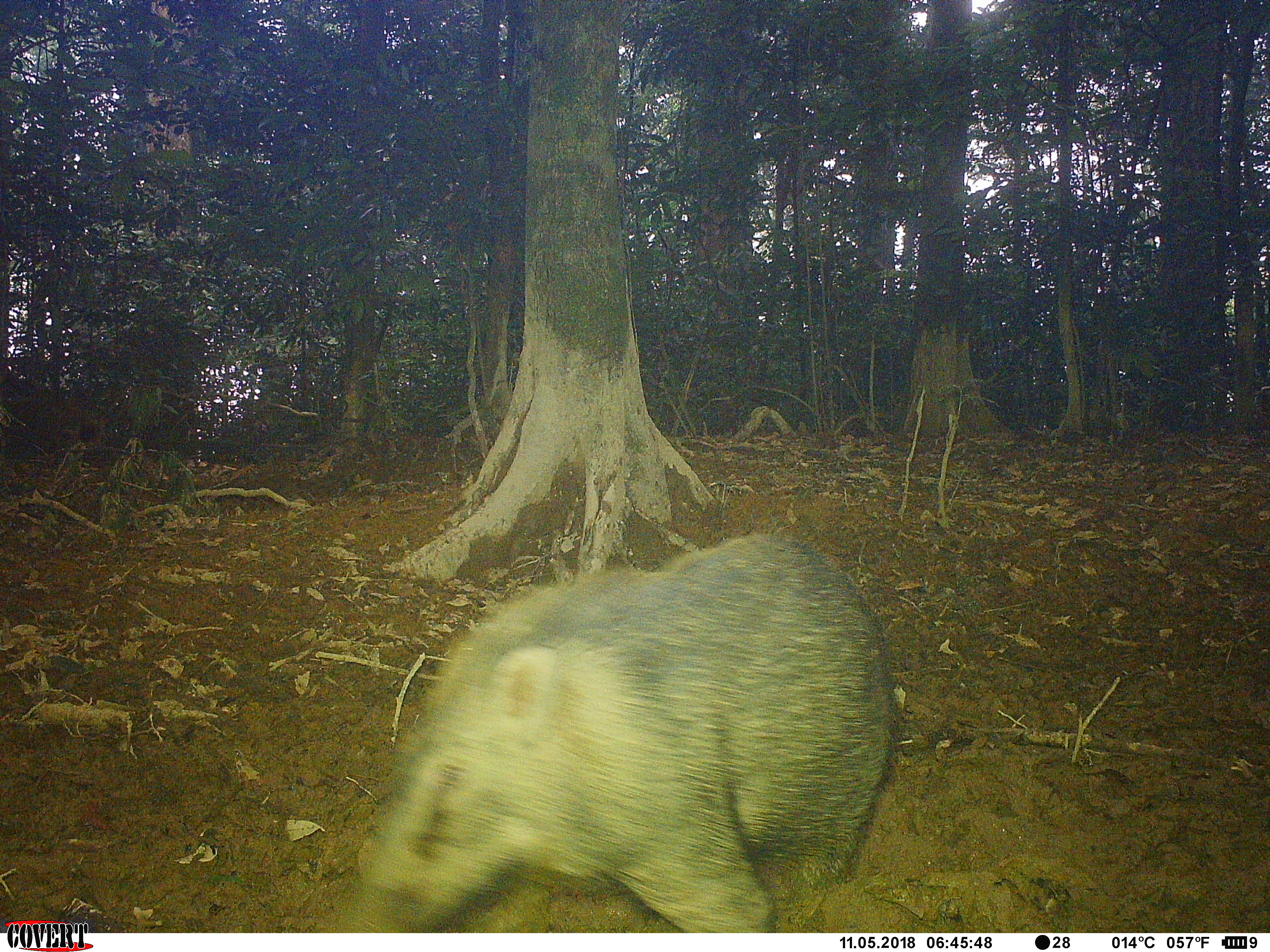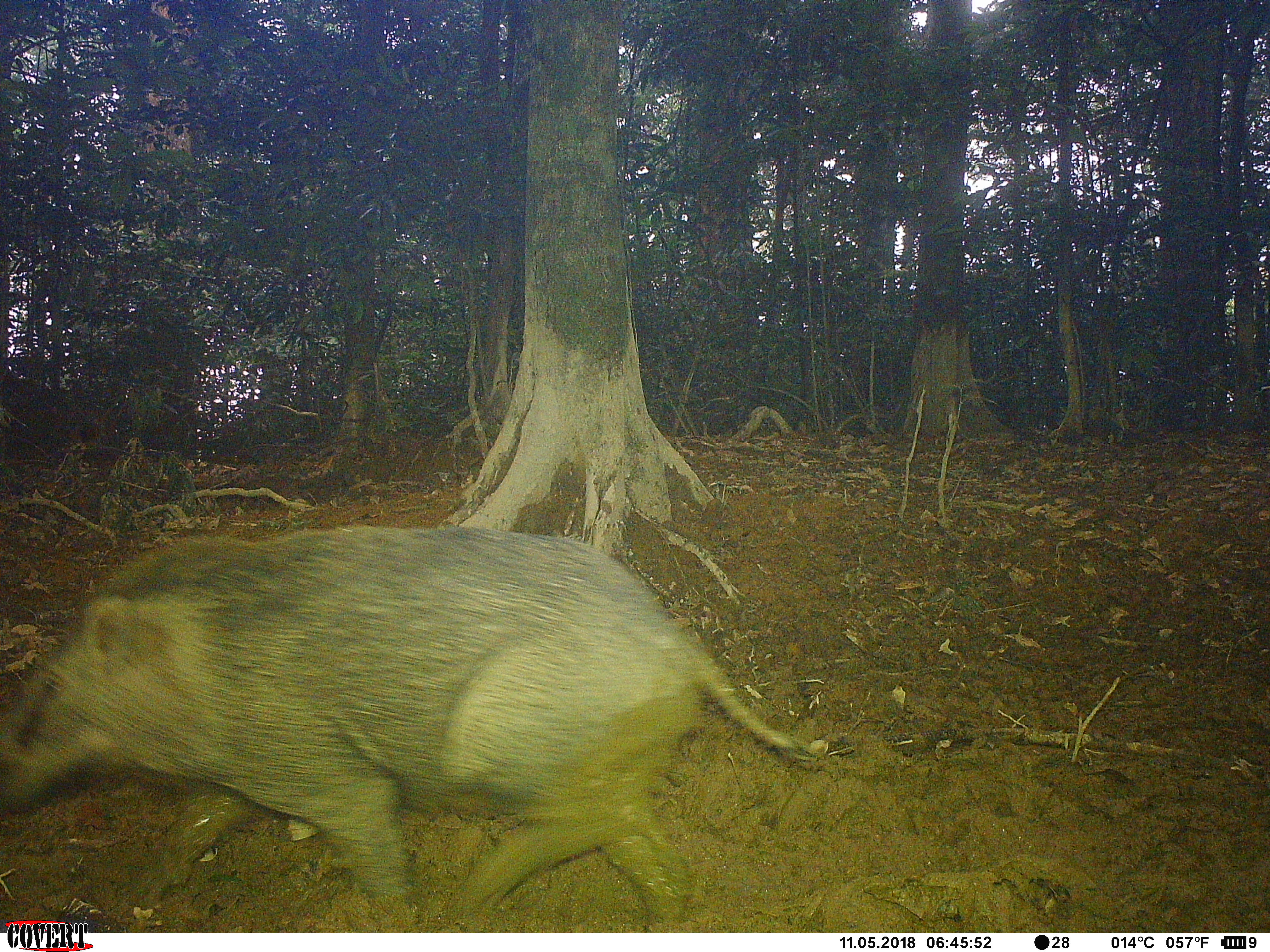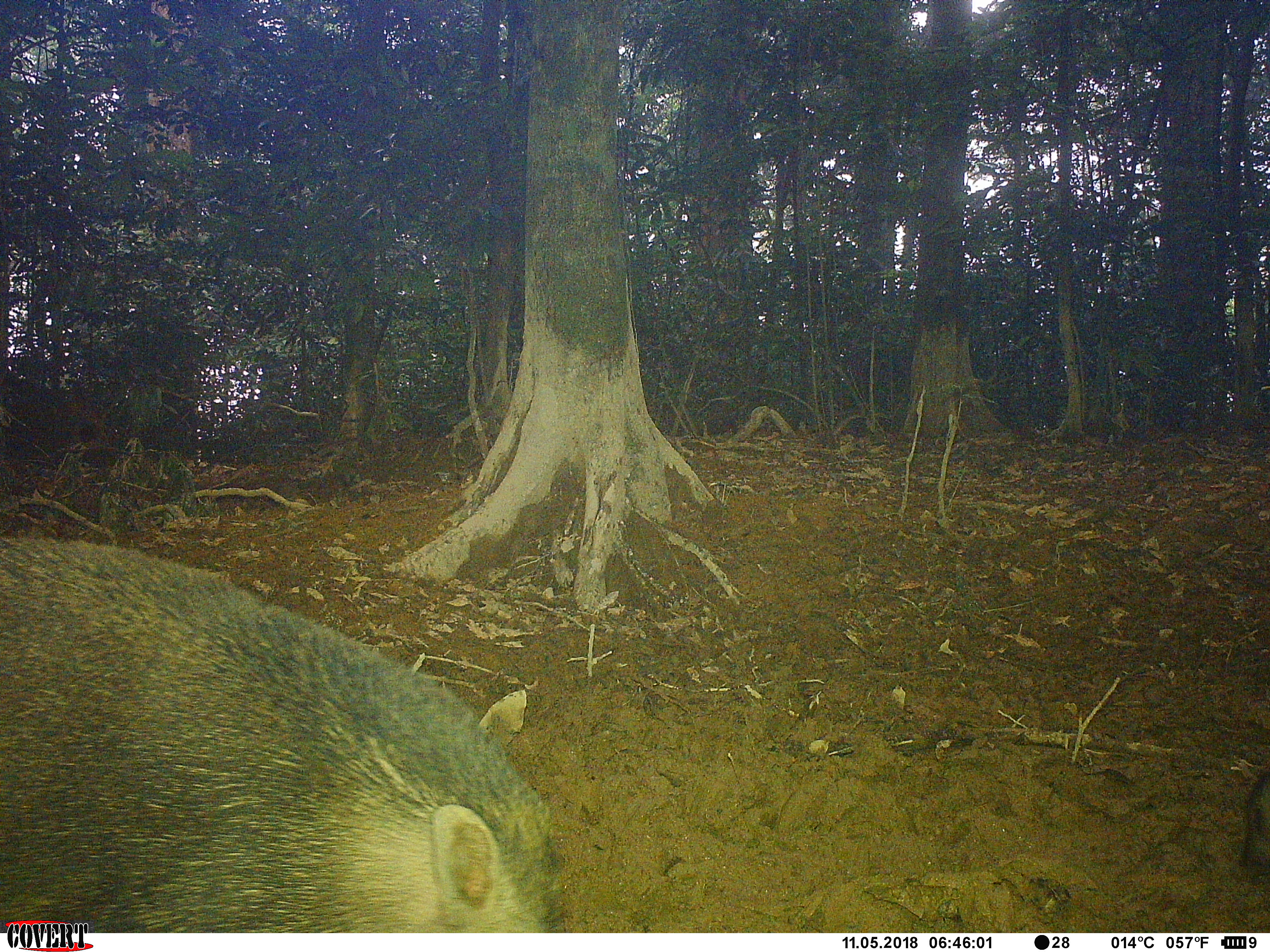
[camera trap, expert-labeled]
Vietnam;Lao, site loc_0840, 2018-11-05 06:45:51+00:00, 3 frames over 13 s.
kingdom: Animalia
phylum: Chordata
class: Mammalia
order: Artiodactyla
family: Suidae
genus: Sus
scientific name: Sus scrofa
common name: eurasian wild pig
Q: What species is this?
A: Eurasian wild pig (Sus scrofa).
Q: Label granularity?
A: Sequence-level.